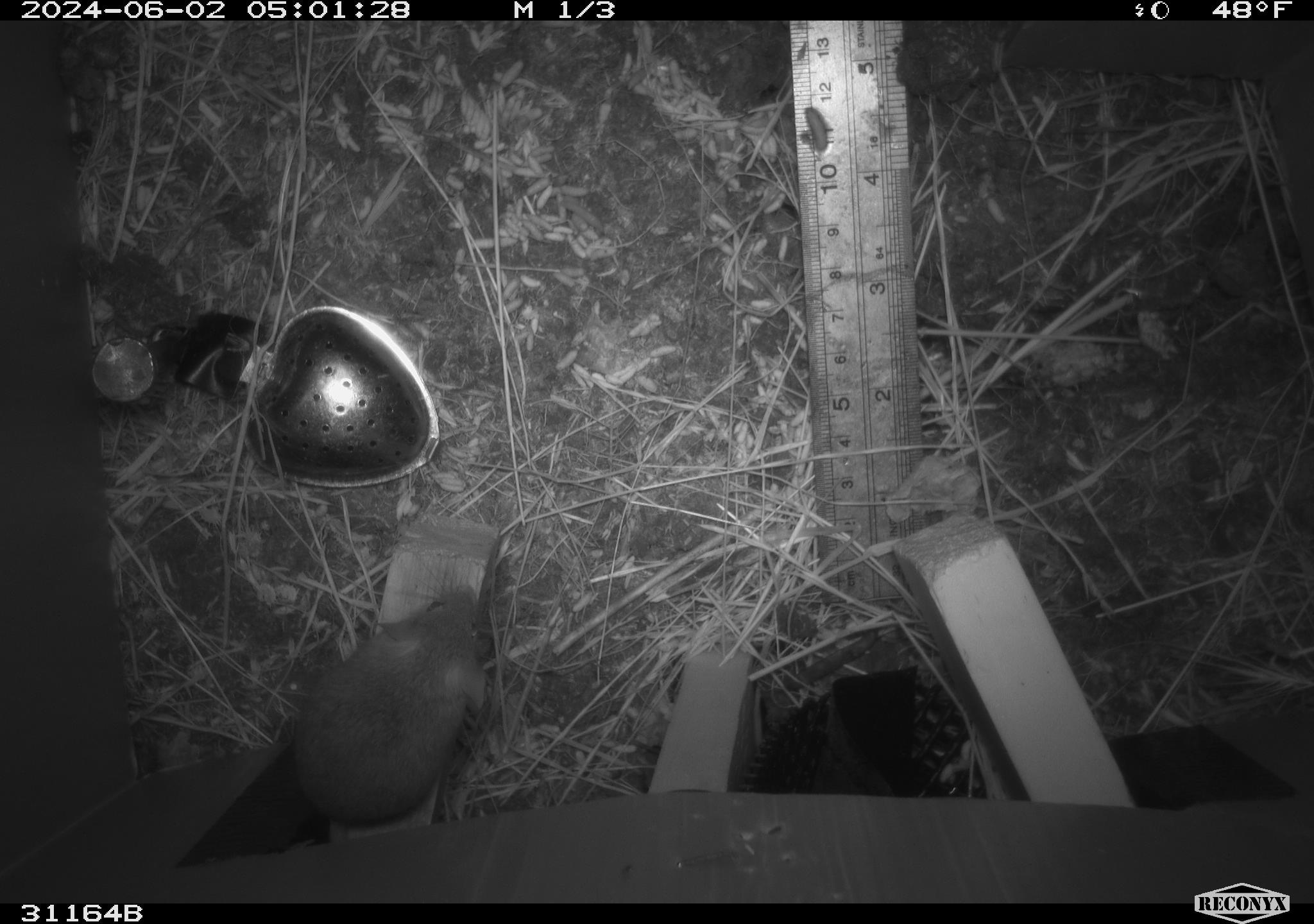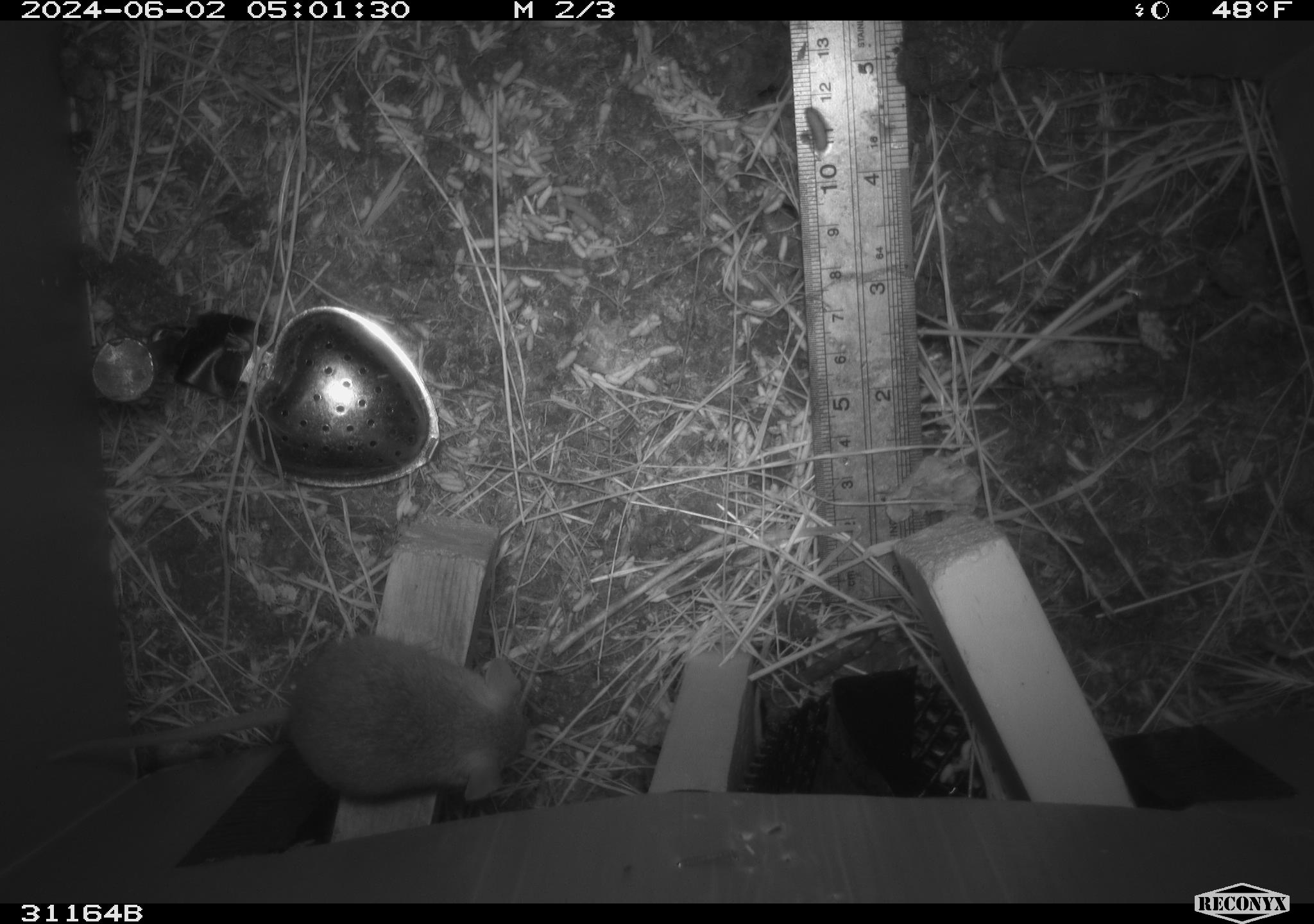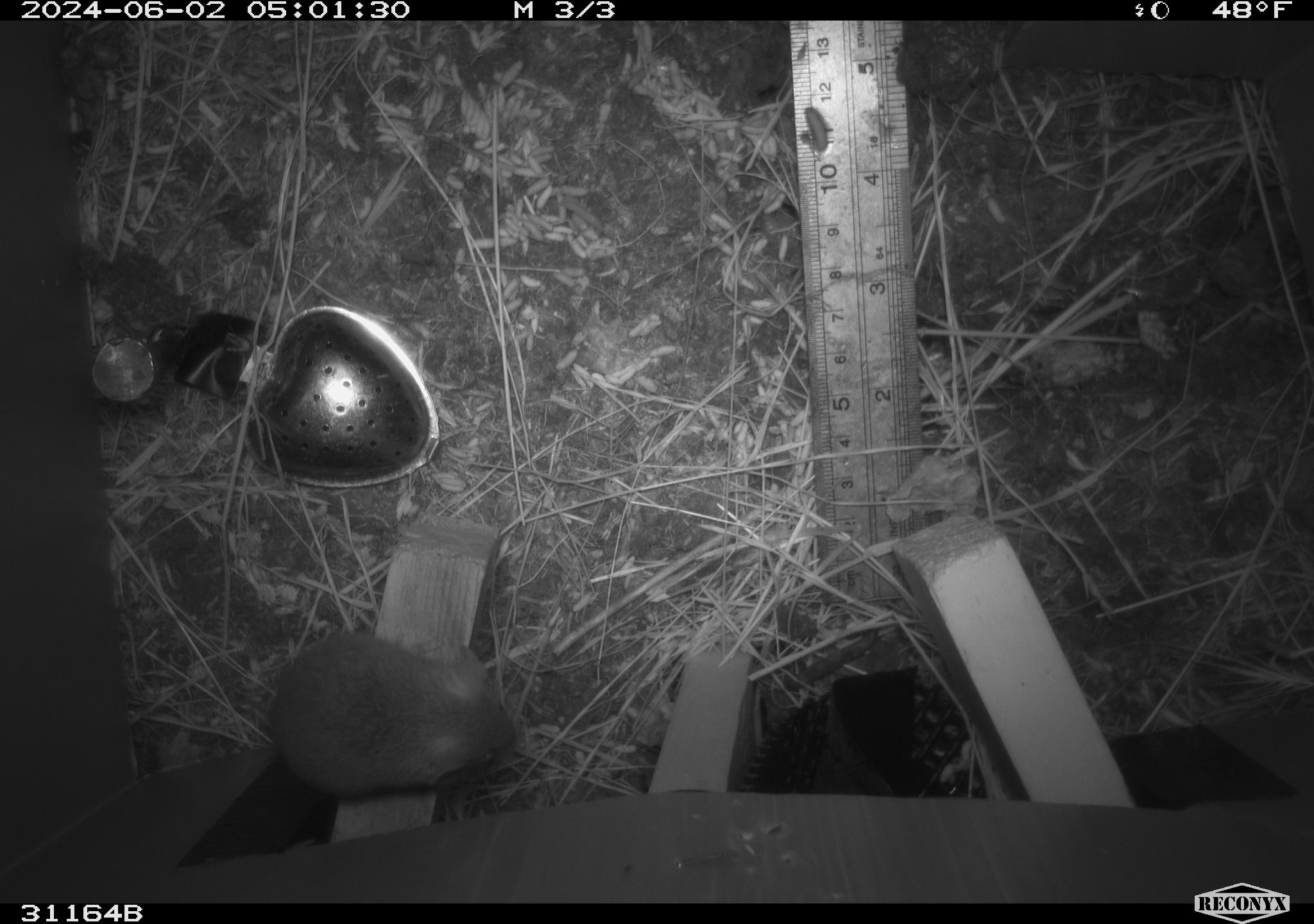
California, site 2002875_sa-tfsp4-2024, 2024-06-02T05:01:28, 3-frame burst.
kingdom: Animalia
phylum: Chordata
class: Mammalia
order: Rodentia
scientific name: Rodentia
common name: mouse species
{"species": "mouse species (Rodentia)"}